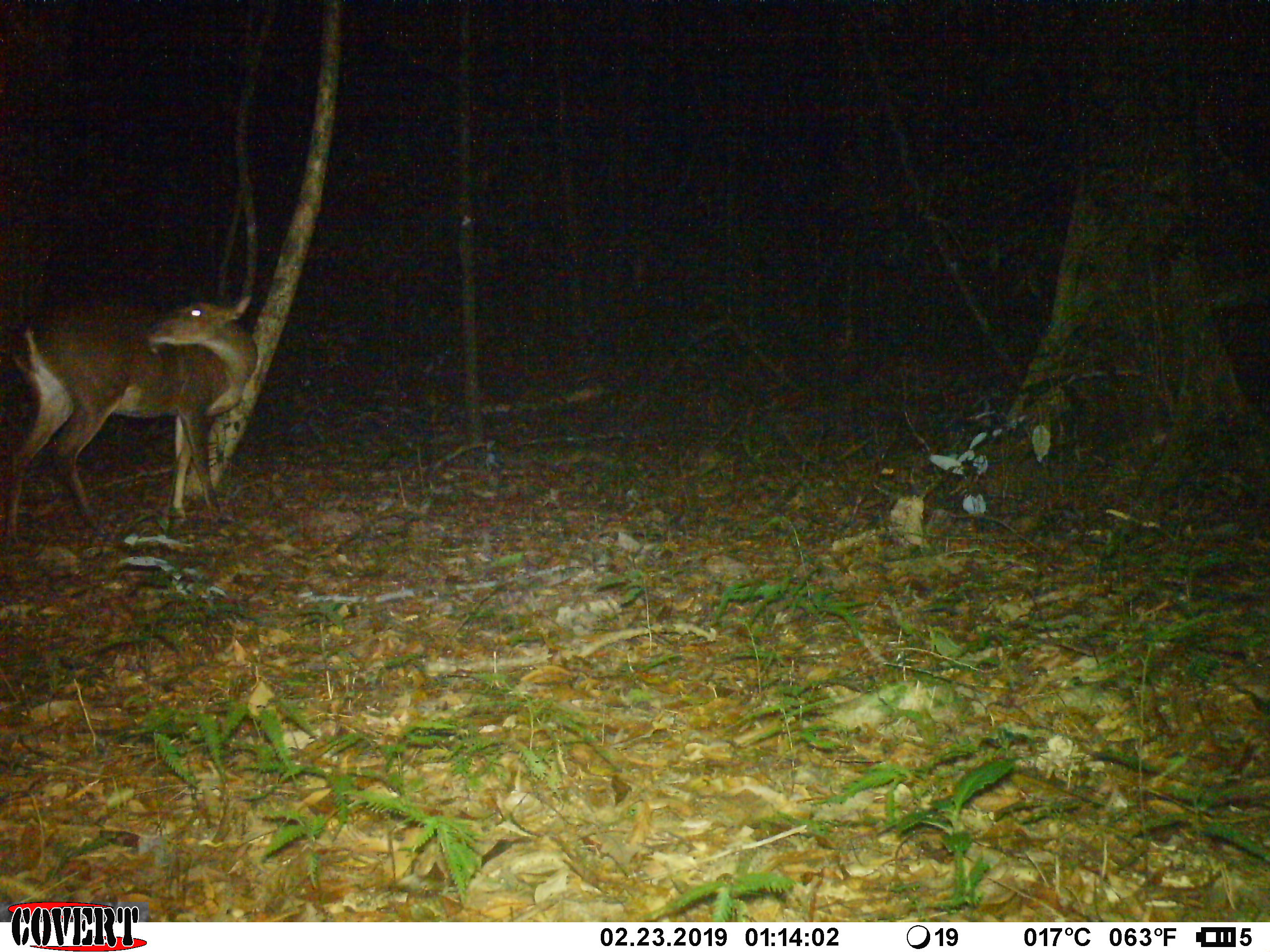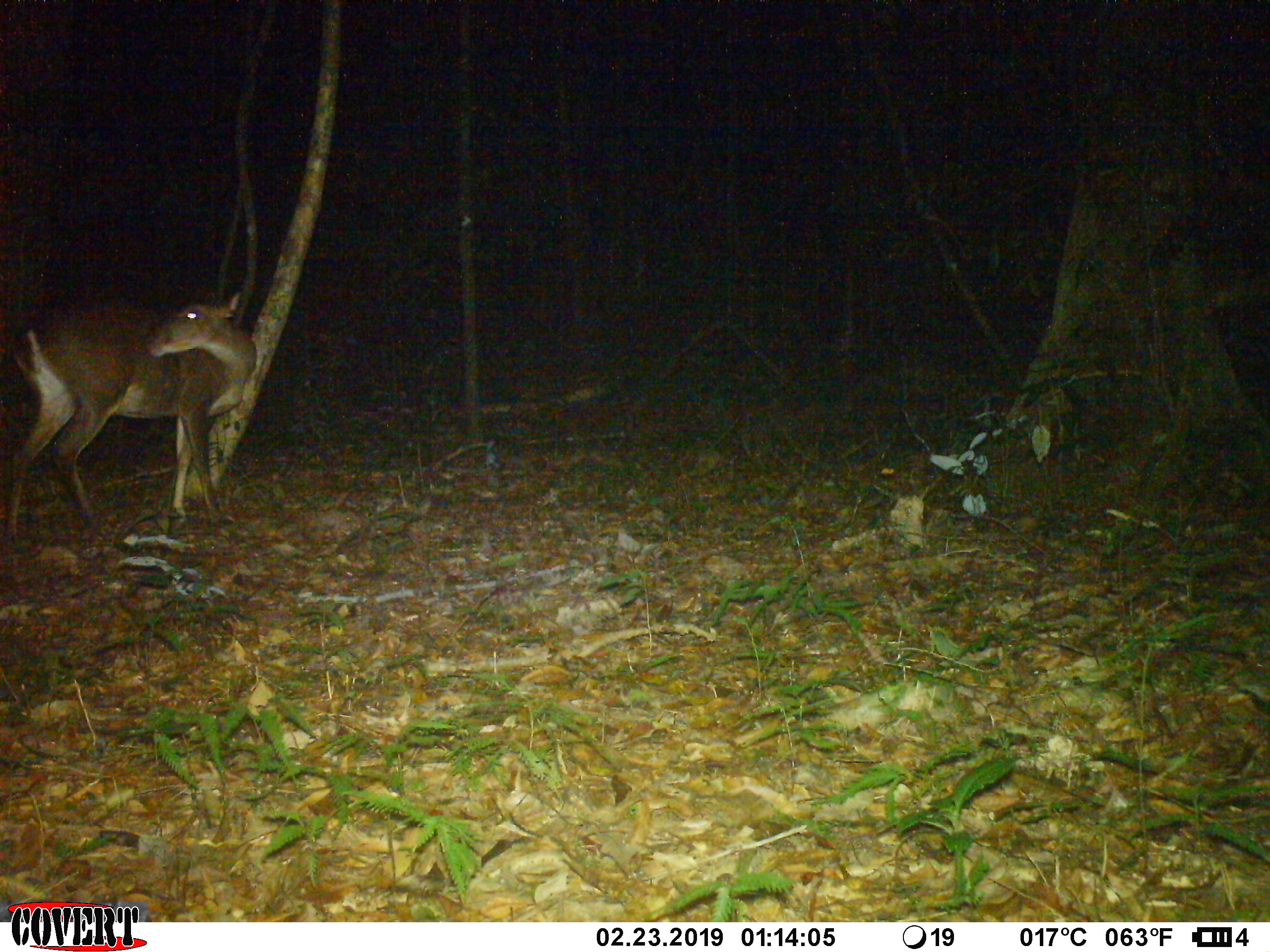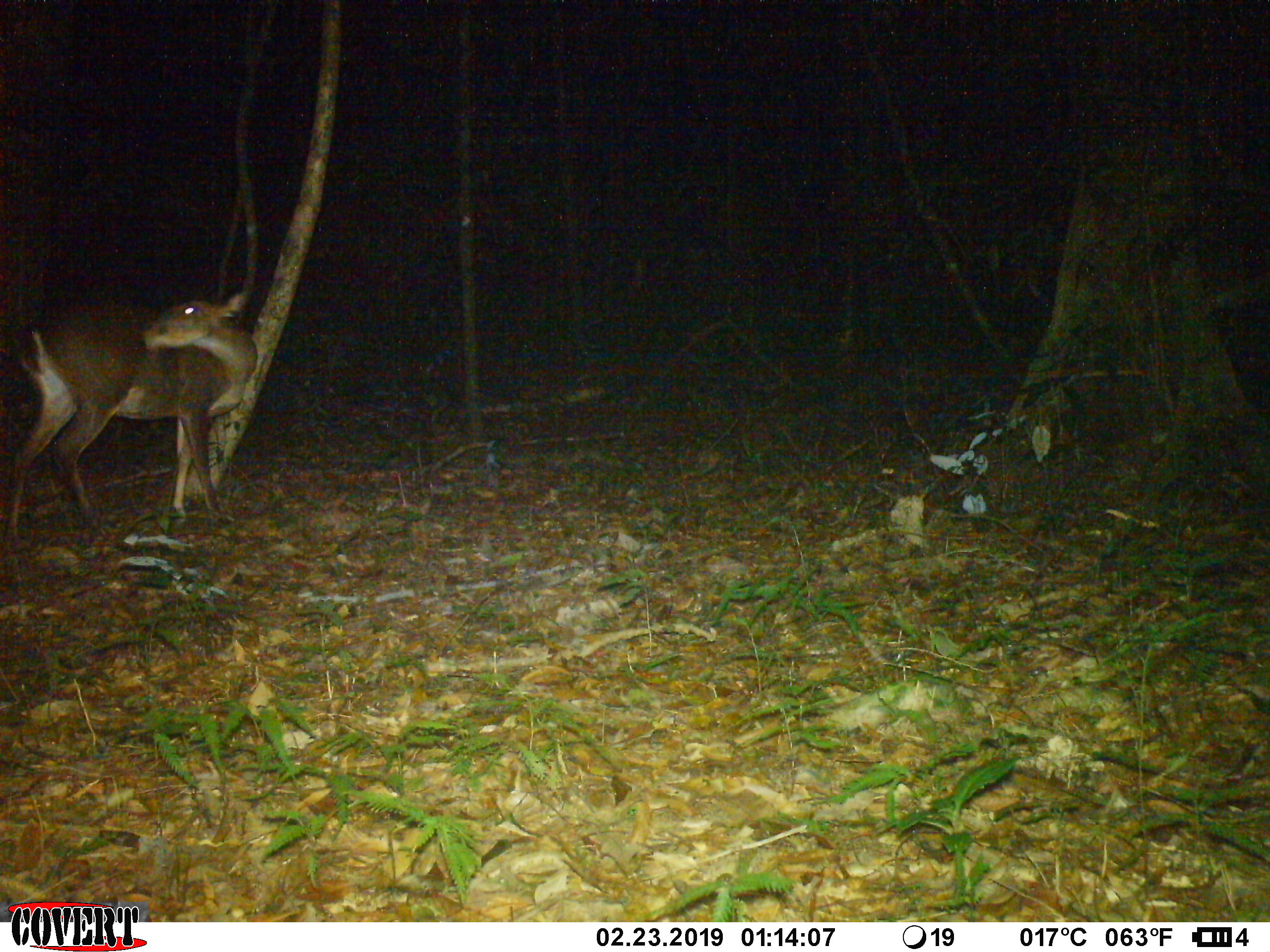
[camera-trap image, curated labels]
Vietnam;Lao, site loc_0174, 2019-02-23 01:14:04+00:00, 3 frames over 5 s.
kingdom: Animalia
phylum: Chordata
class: Mammalia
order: Artiodactyla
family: Cervidae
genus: Muntiacus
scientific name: Muntiacus vuquangensis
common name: large-antlered muntjac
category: large antlered muntjac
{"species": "large antlered muntjac (large-antlered muntjac) (Muntiacus vuquangensis)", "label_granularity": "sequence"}